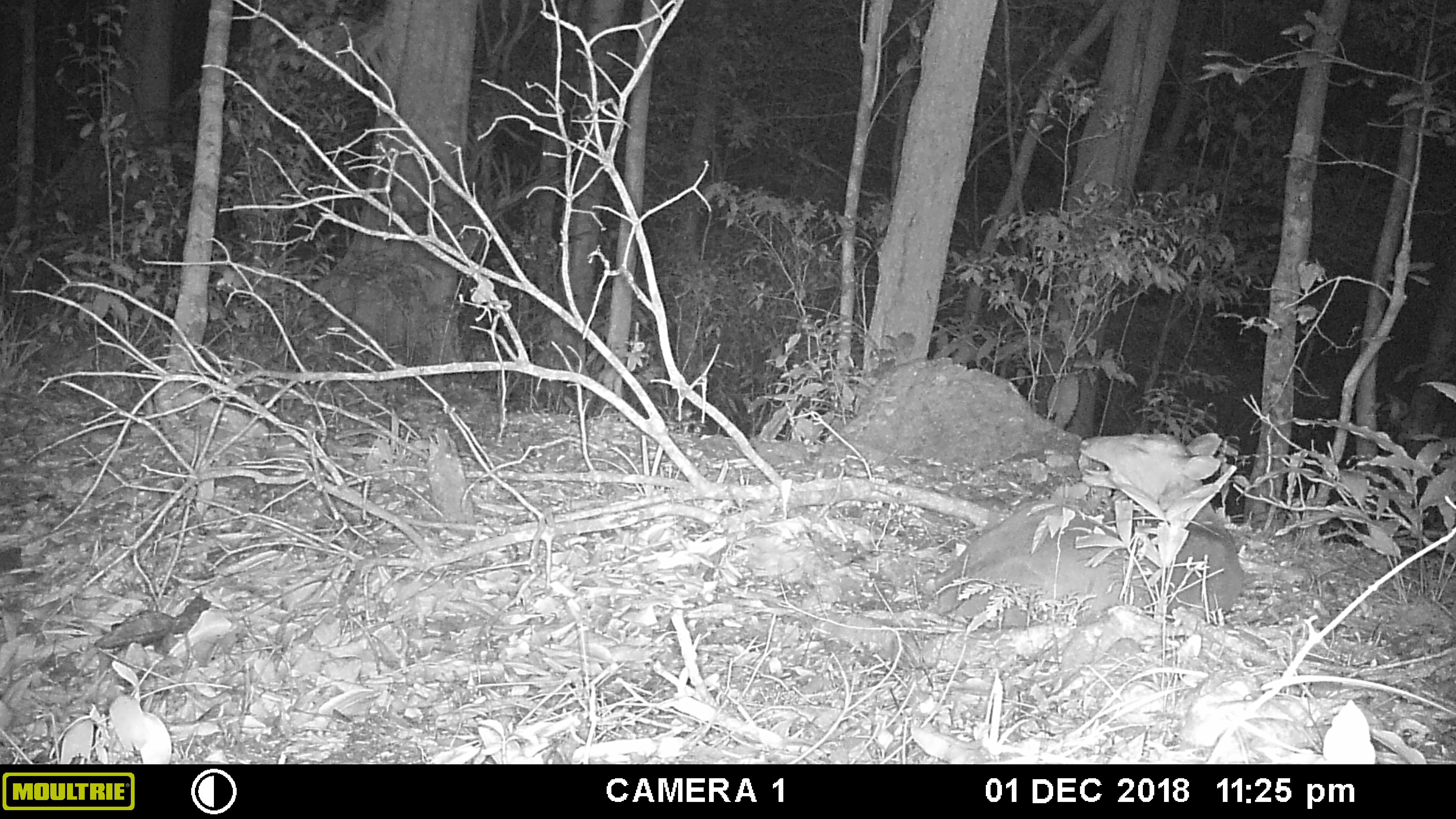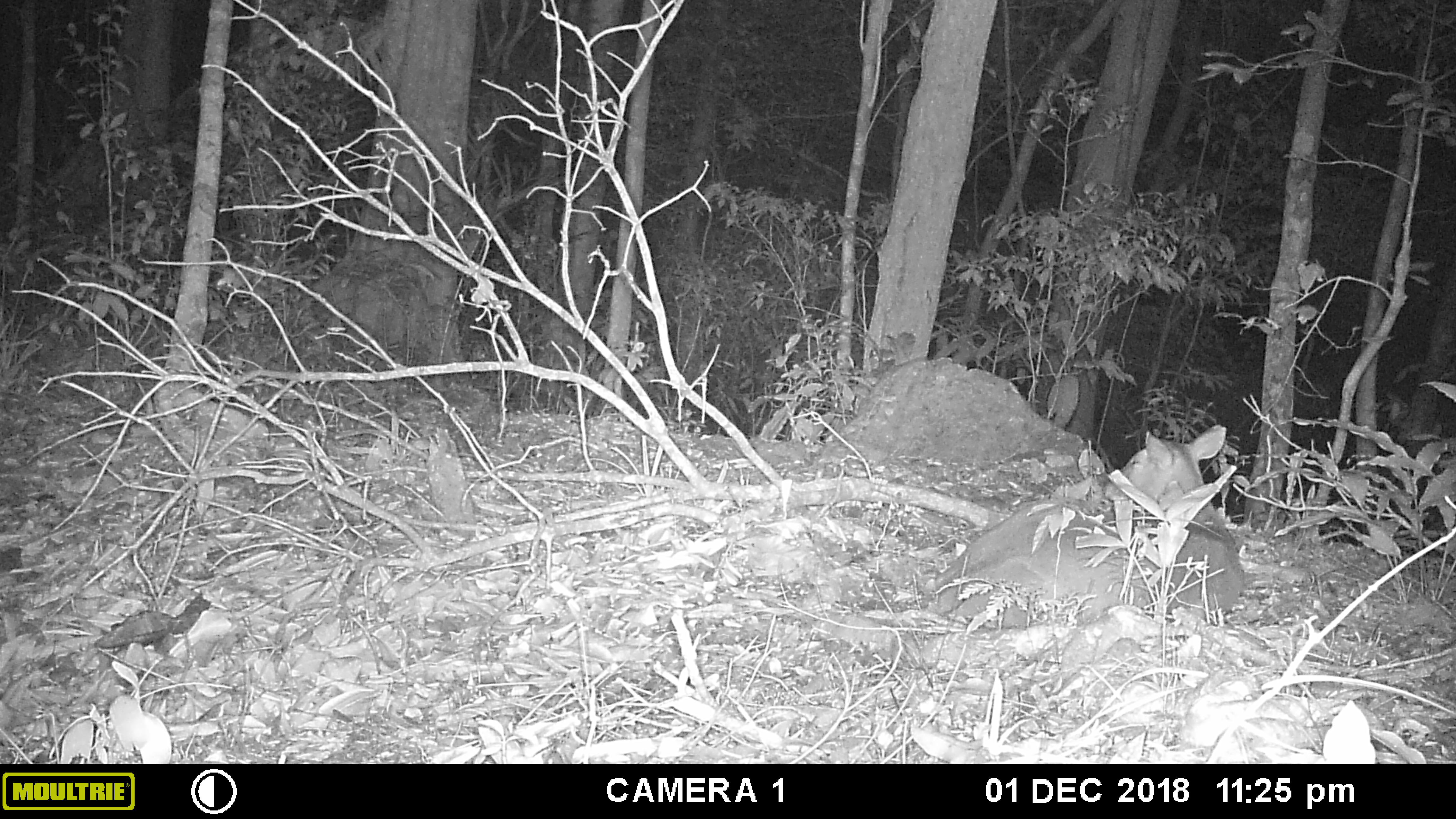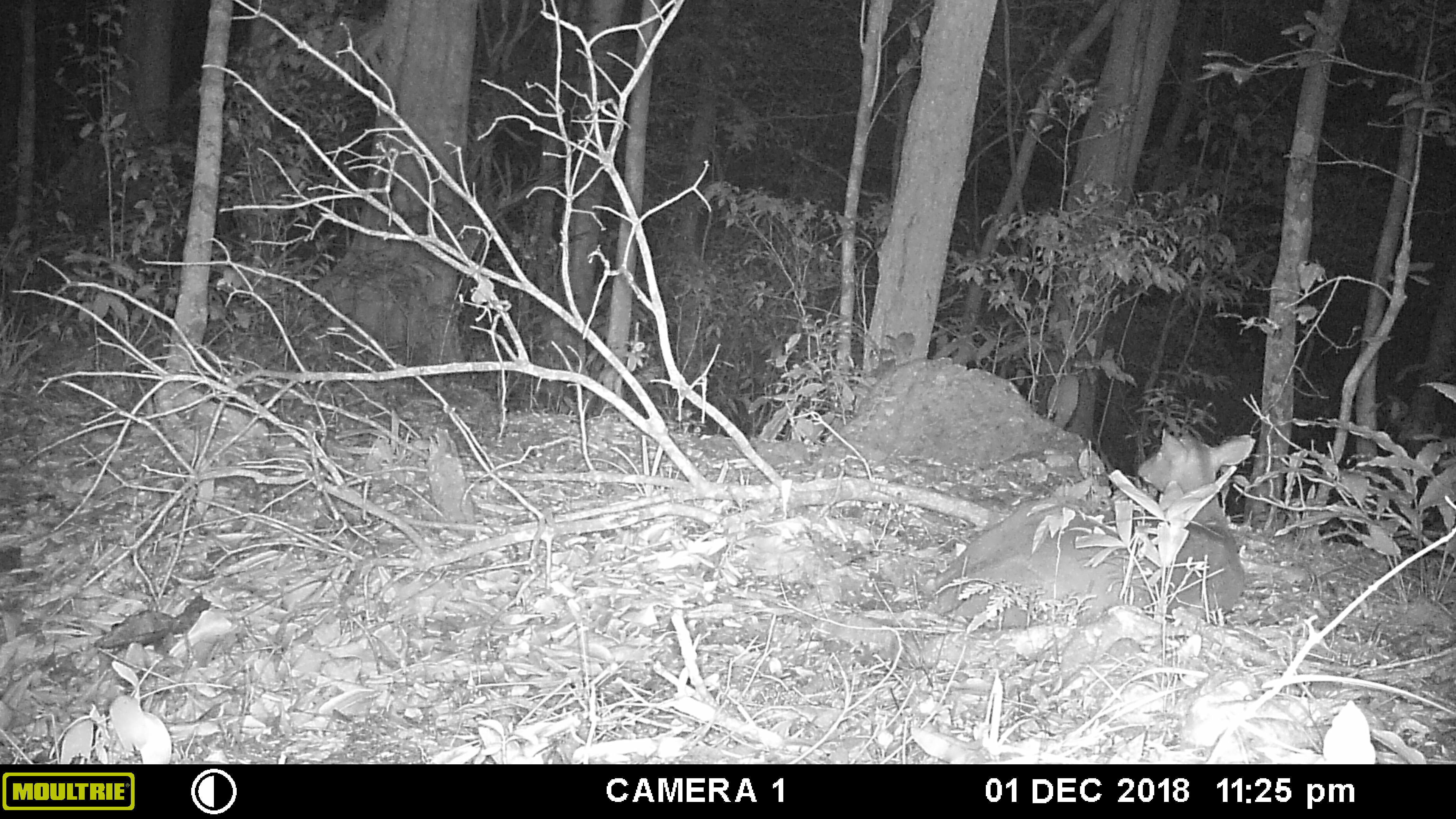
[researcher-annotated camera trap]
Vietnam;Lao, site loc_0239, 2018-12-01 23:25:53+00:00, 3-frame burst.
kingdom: Animalia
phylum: Chordata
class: Mammalia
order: Artiodactyla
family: Cervidae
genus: Muntiacus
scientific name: Muntiacus vuquangensis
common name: large-antlered muntjac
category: large antlered muntjac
Large antlered muntjac (large-antlered muntjac) (Muntiacus vuquangensis). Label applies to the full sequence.